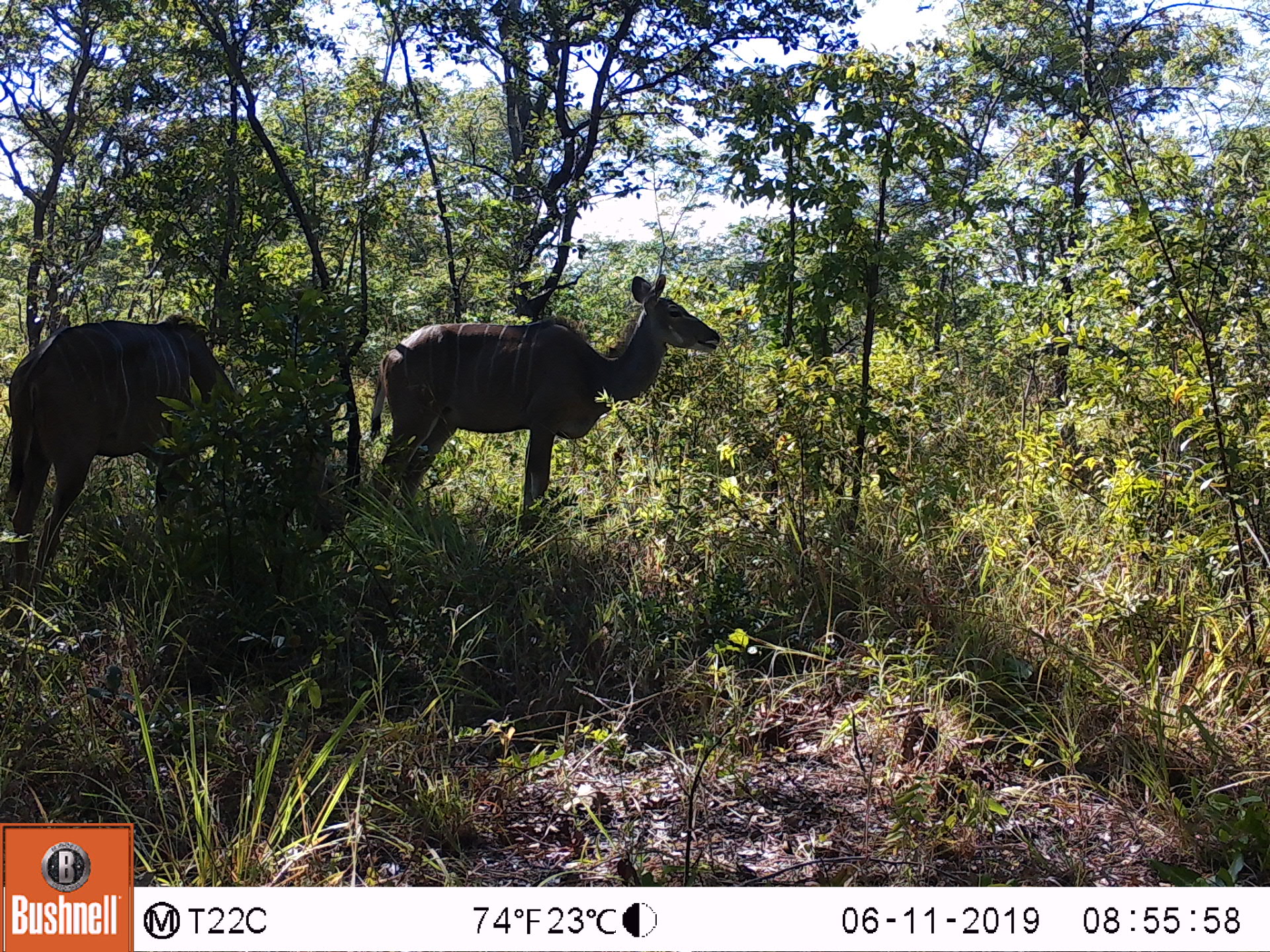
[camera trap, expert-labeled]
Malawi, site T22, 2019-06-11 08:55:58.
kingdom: Animalia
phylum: Chordata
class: Mammalia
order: Artiodactyla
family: Bovidae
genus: Tragelaphus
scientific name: Tragelaphus strepsiceros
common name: greater kudu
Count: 2.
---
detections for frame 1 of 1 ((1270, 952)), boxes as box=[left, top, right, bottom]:
greater kudu: box=[357, 271, 723, 529]; box=[3, 306, 256, 596]